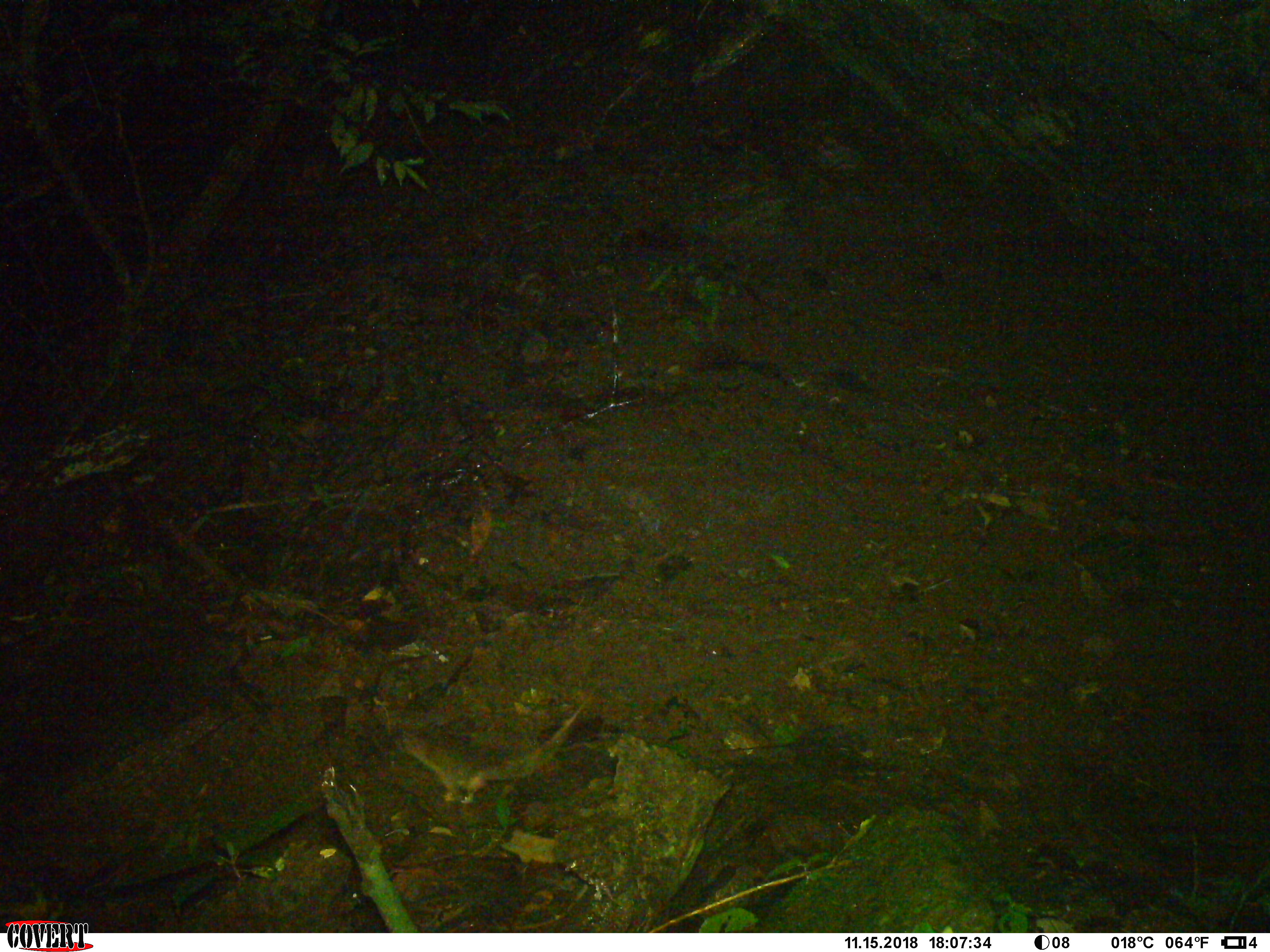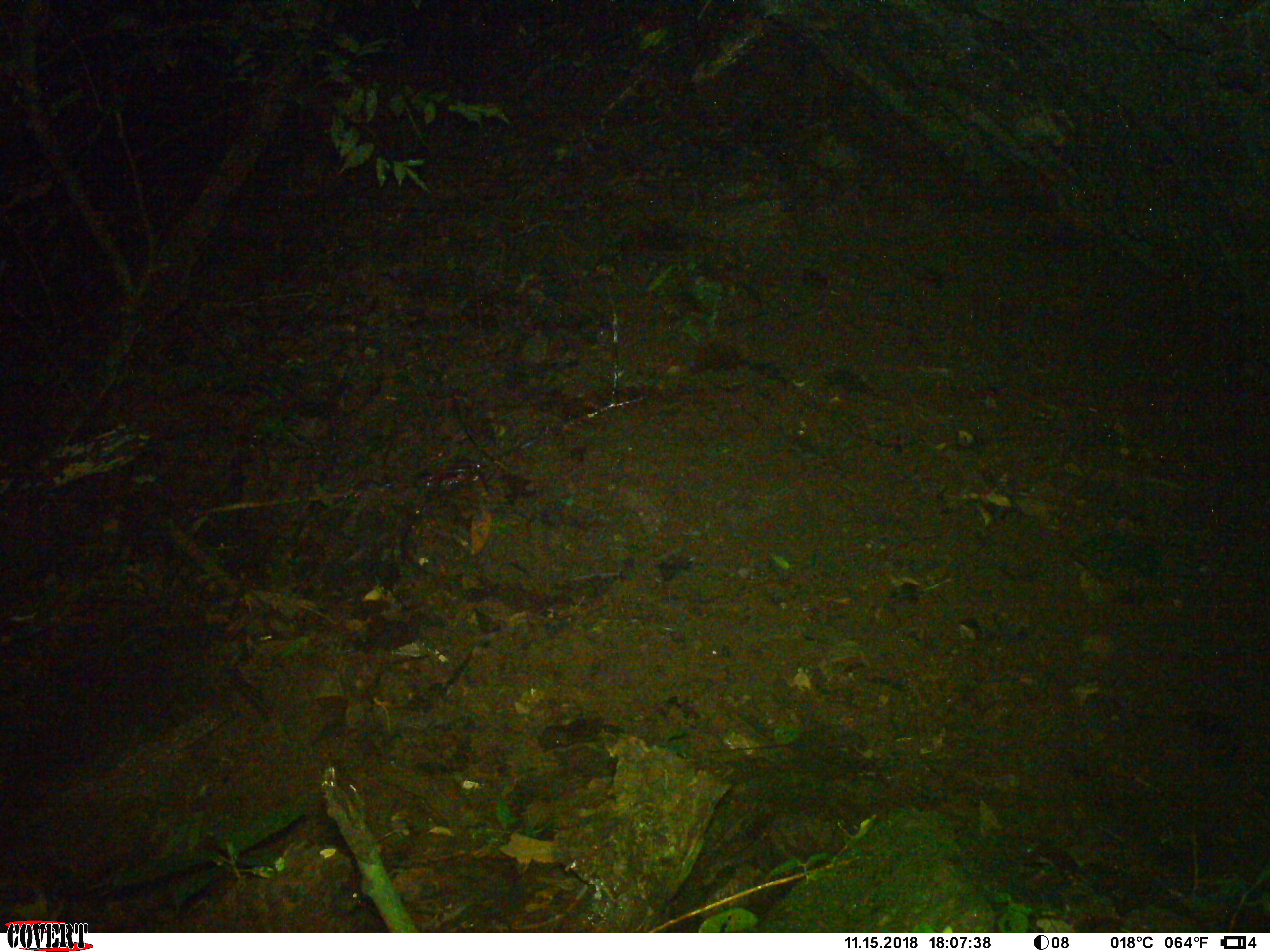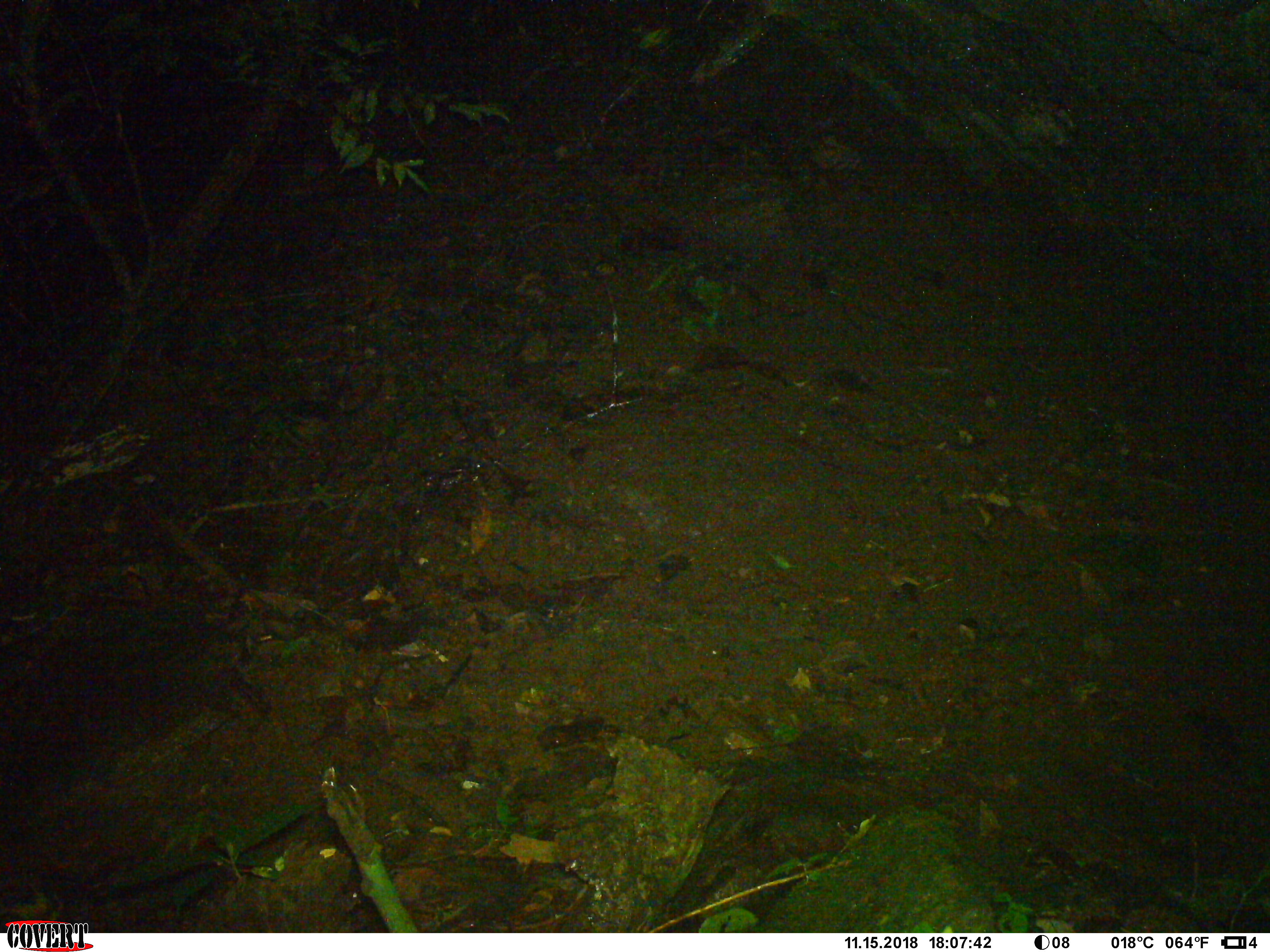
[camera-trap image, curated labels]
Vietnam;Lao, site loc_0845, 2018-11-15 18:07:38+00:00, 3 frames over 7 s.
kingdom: Animalia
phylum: Chordata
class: Mammalia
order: Rodentia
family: Muridae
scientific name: Muridae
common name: old-world mice and rats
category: unidentified murid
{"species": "unidentified murid (old-world mice and rats) (Muridae)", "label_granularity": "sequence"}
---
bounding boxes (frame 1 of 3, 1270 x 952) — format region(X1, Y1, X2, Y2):
unidentified murid: region(398, 693, 594, 804)